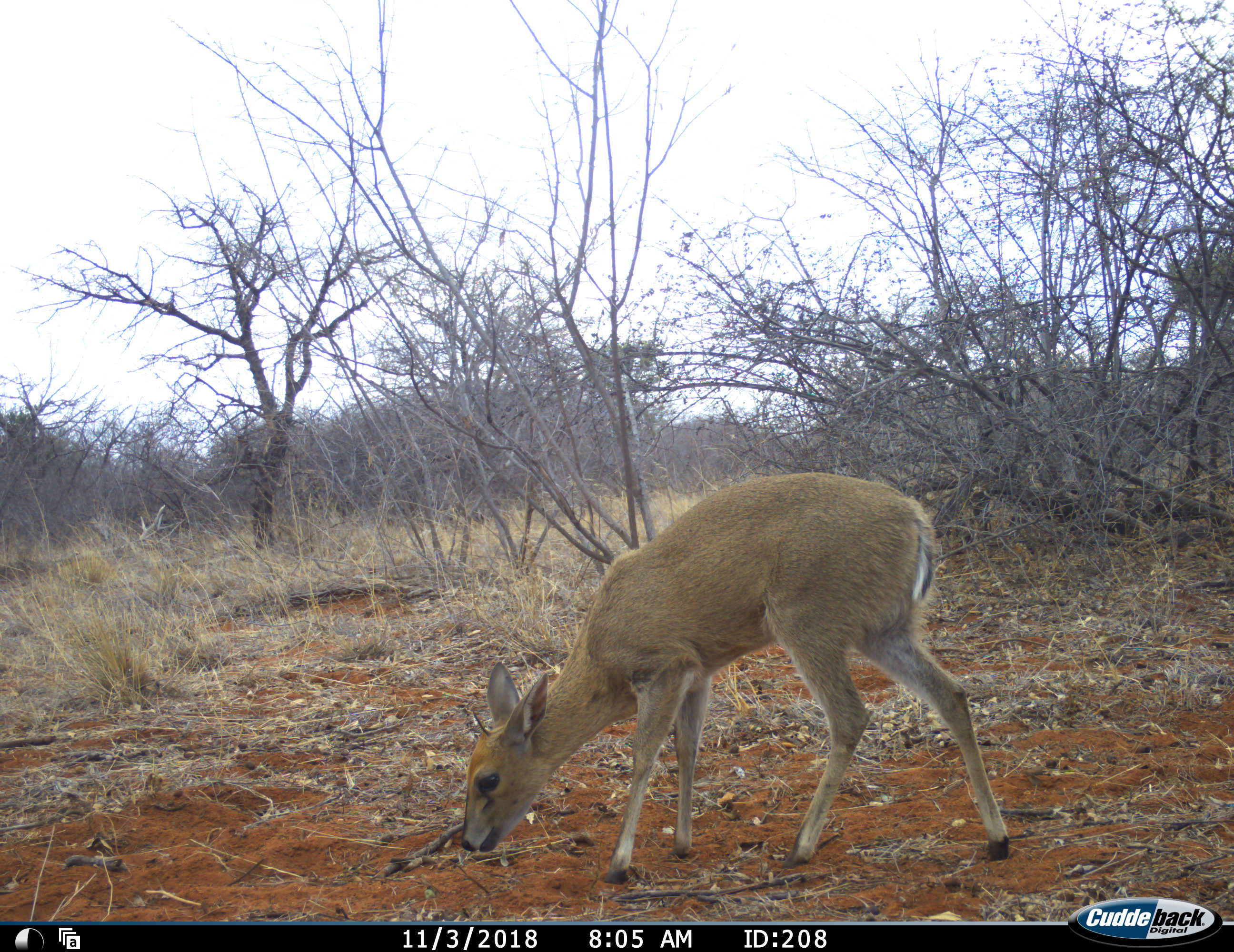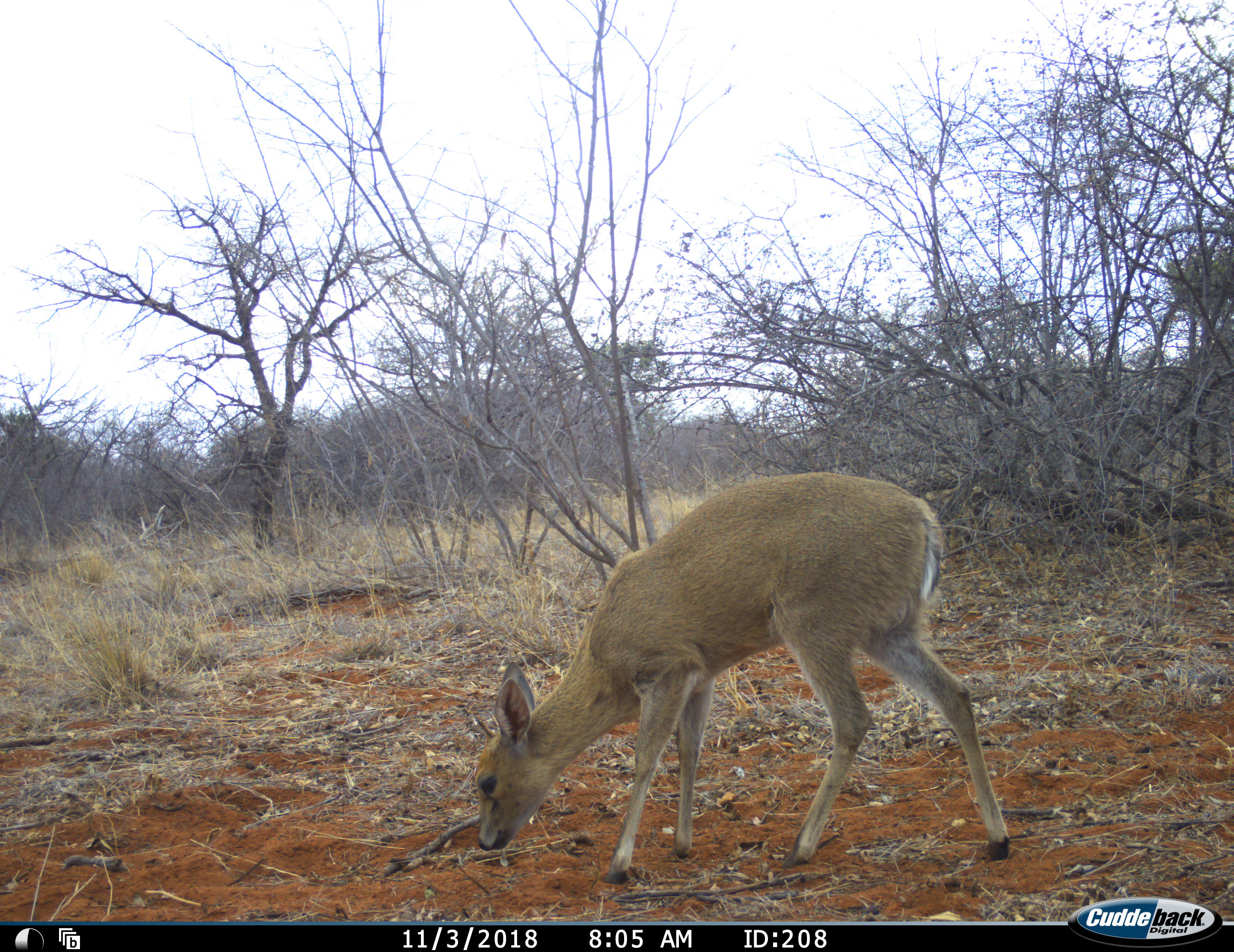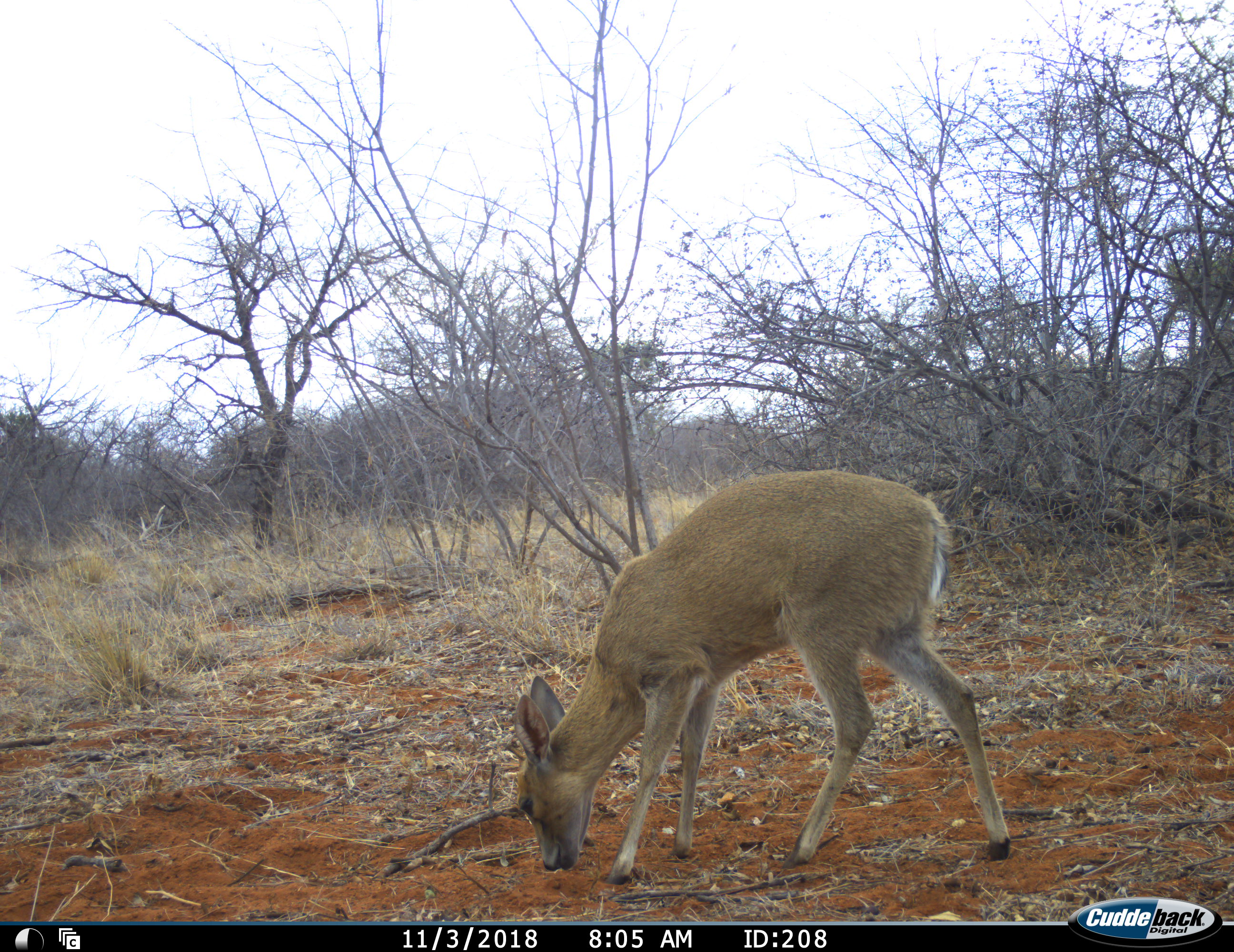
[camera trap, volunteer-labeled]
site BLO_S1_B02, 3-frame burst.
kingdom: Animalia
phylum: Chordata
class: Mammalia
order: Artiodactyla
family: Bovidae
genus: Sylvicapra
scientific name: Sylvicapra grimmia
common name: common duiker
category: duikercommongrey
Duikercommongrey (common duiker) (Sylvicapra grimmia), count 1. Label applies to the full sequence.